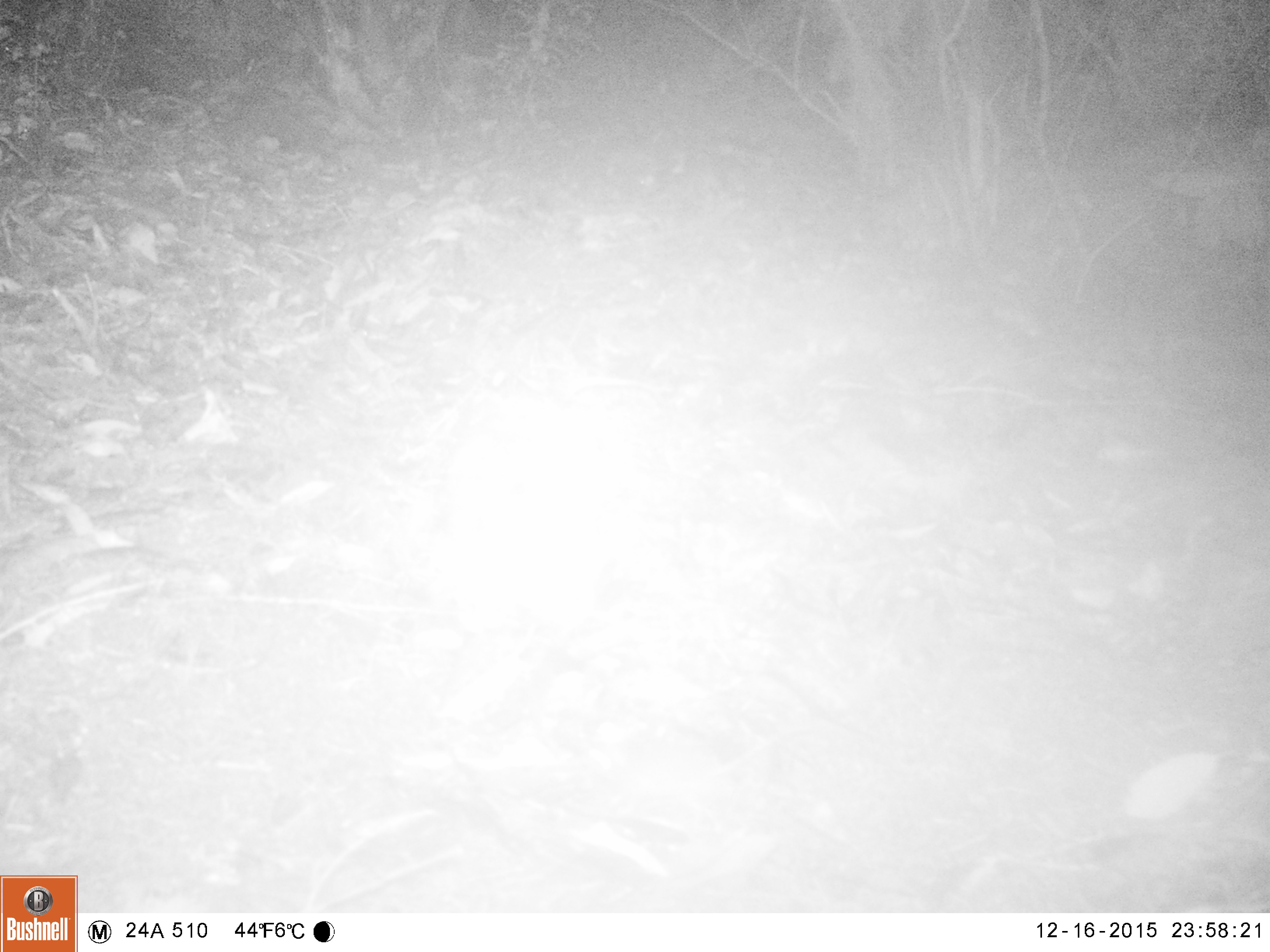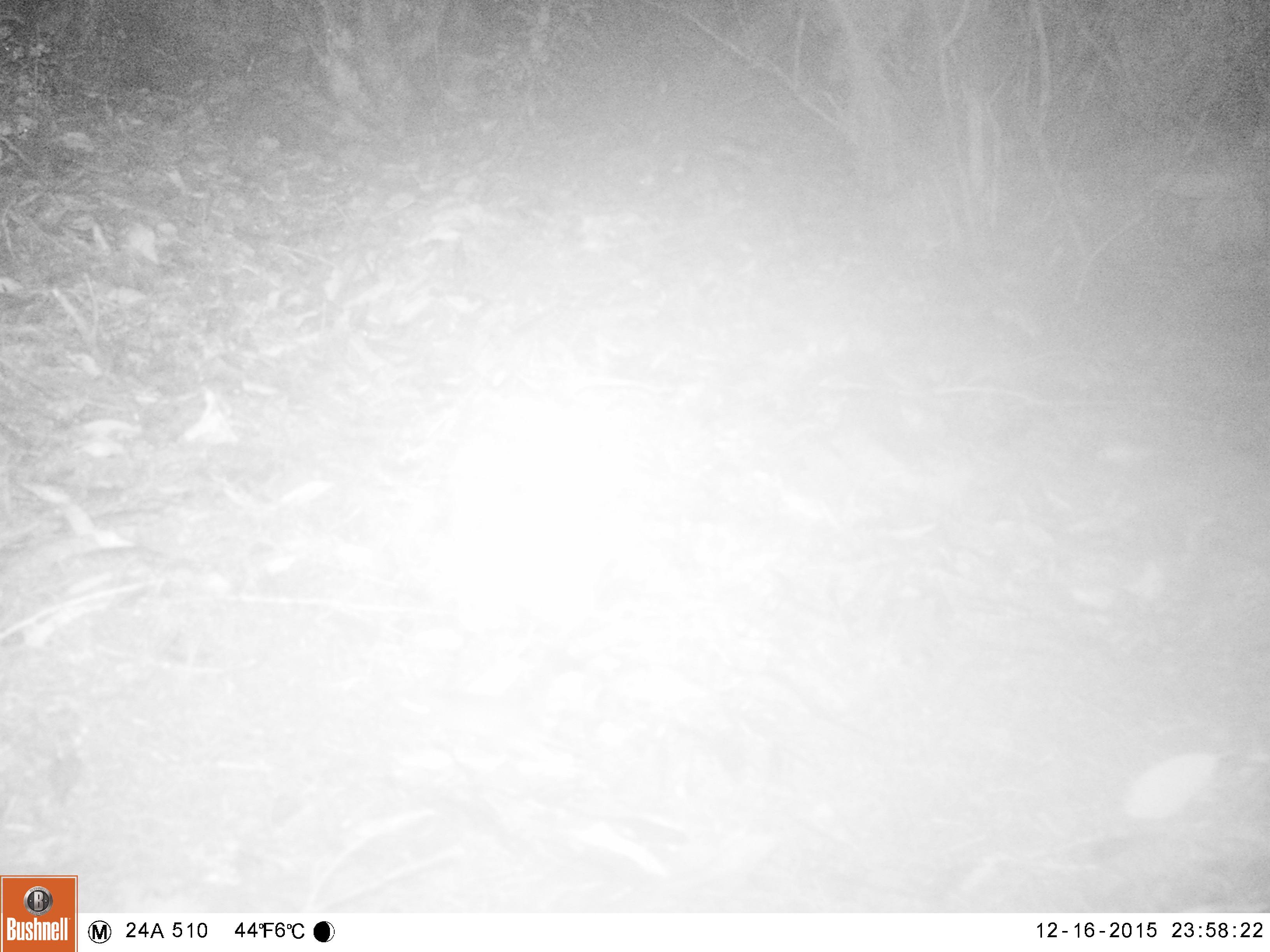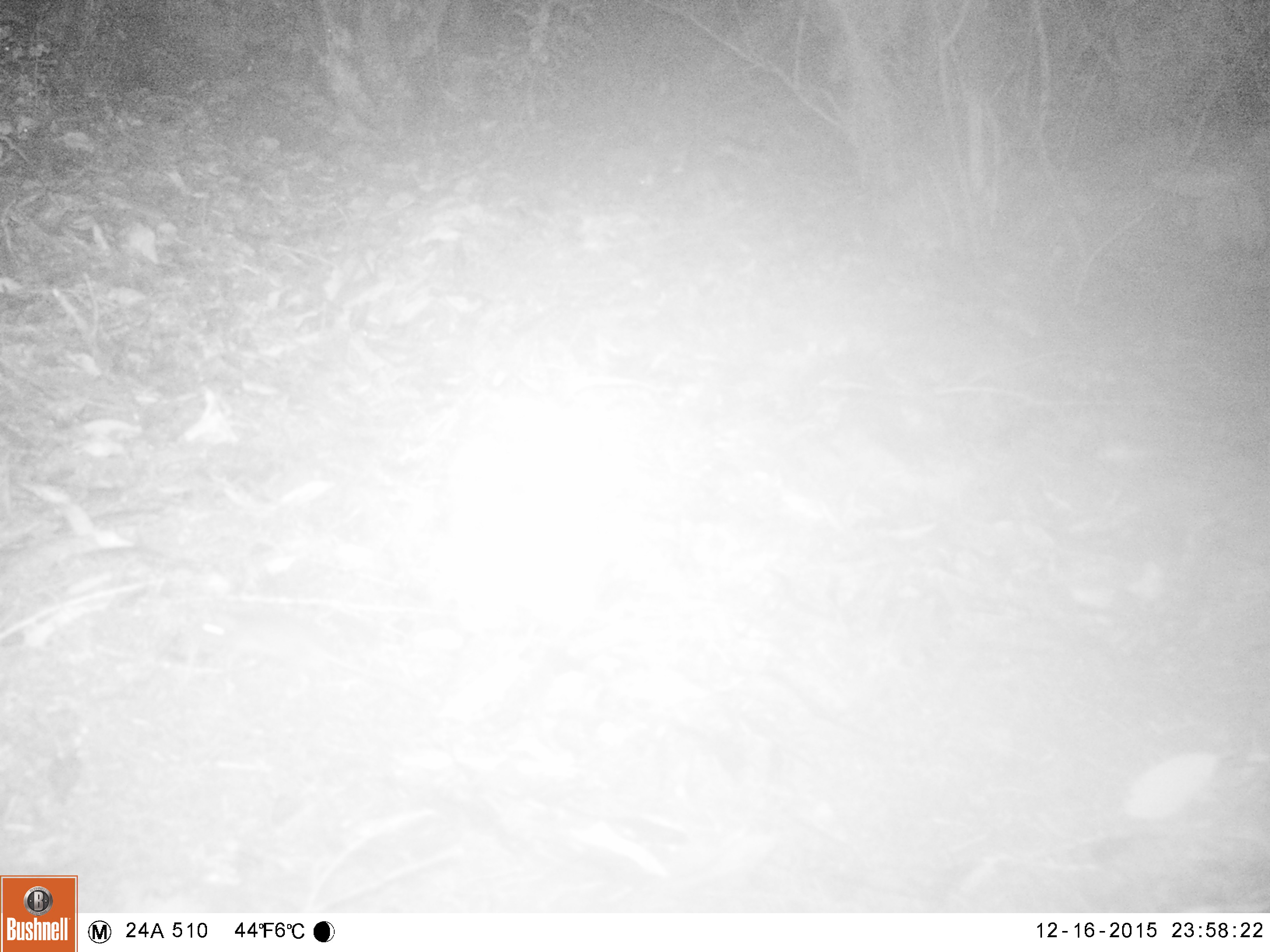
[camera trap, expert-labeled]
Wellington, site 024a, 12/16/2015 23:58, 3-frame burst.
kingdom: Animalia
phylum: Chordata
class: Mammalia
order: Rodentia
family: Muridae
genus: Rattus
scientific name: Rattus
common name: rat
Rat (Rattus).